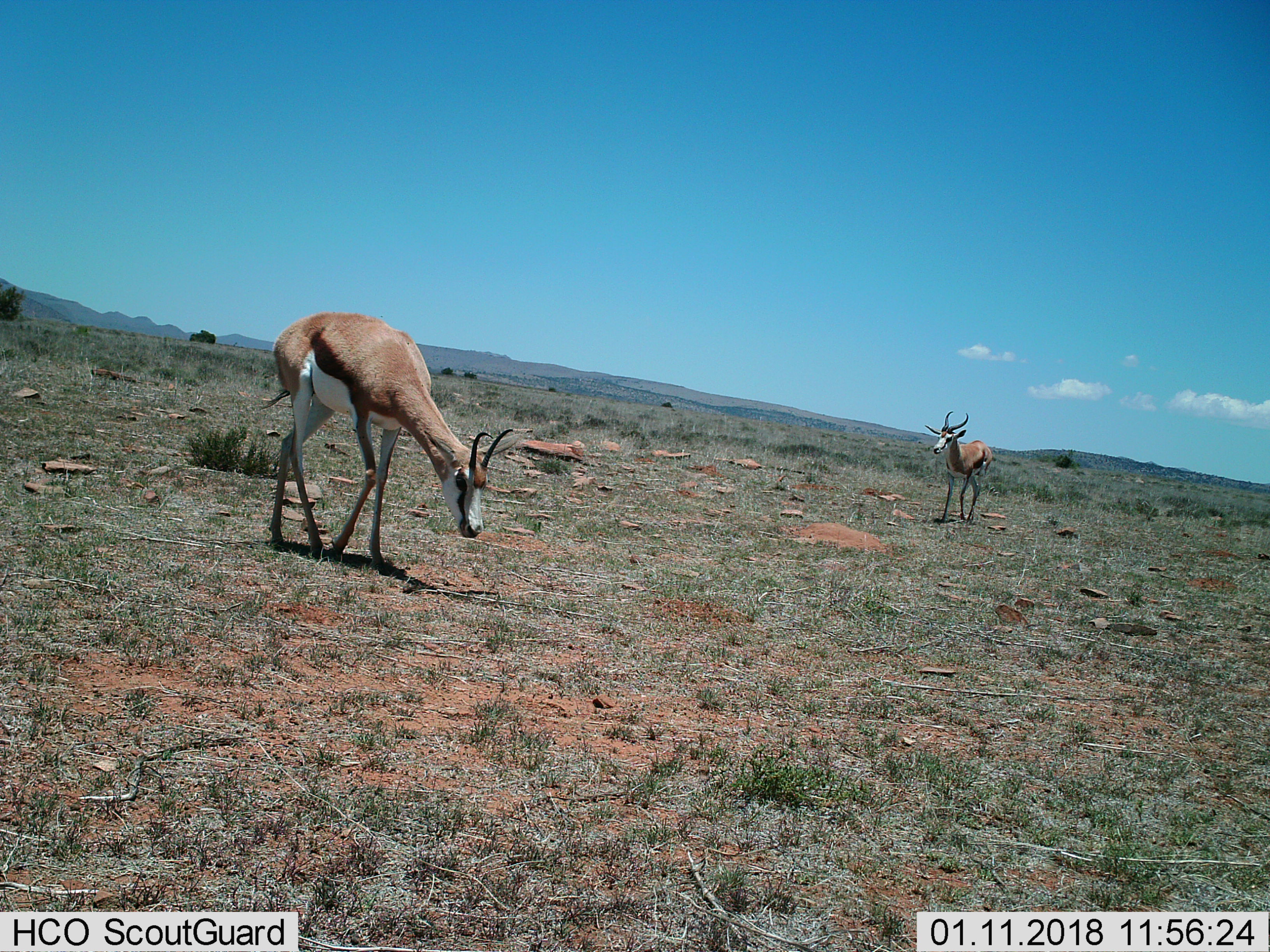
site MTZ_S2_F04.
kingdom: Animalia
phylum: Chordata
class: Mammalia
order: Artiodactyla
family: Bovidae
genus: Antidorcas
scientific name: Antidorcas marsupialis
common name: springbok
Springbok (Antidorcas marsupialis), count 2. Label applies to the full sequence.